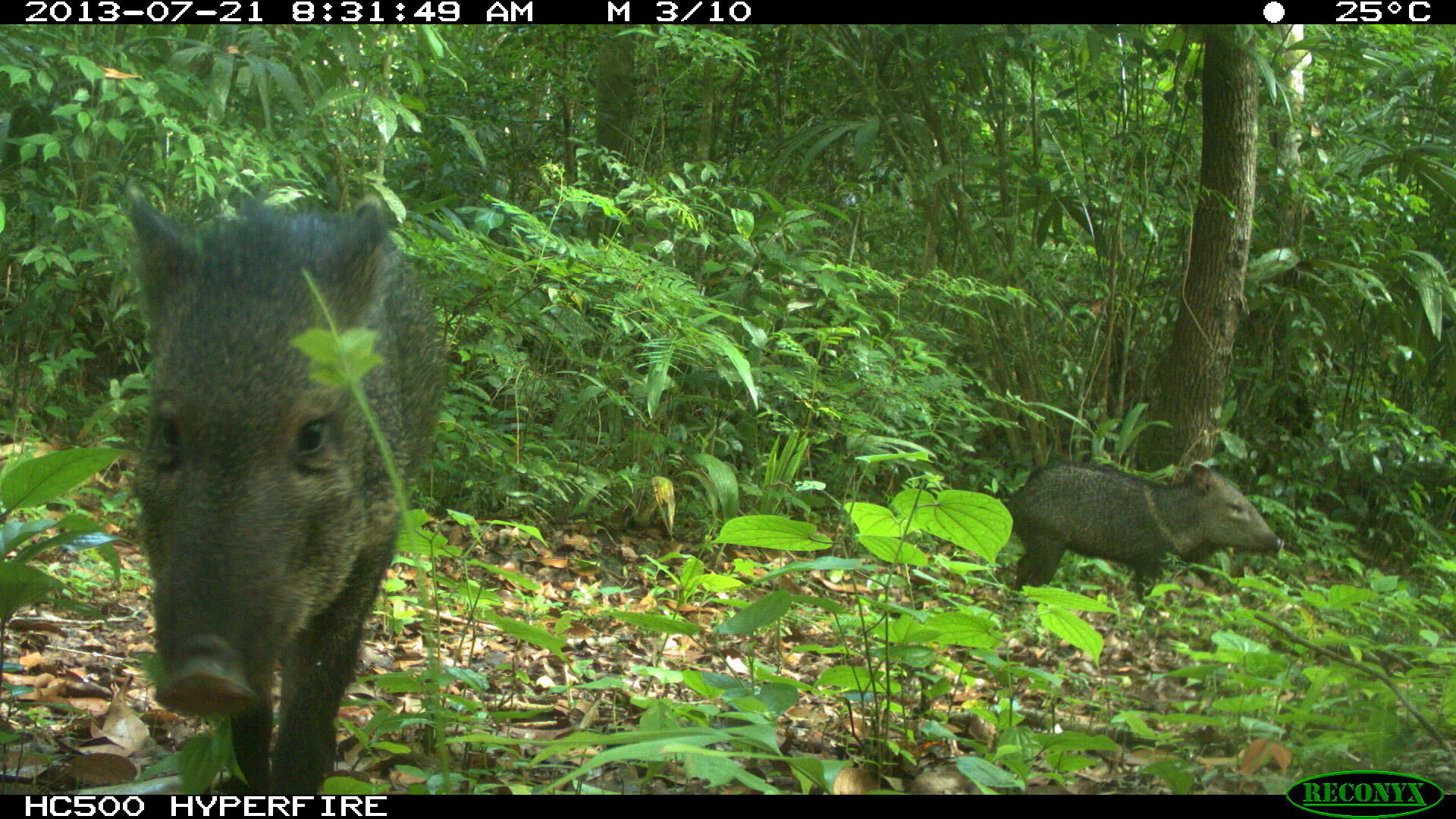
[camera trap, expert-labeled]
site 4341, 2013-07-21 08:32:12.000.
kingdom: Animalia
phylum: Chordata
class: Mammalia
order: Artiodactyla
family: Tayassuidae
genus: Pecari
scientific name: Pecari tajacu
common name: collared peccary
Pecari tajacu (collared peccary), count 3.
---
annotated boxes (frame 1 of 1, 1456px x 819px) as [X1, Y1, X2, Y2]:
pecari tajacu: [125, 185, 447, 794]; [976, 458, 1284, 605]